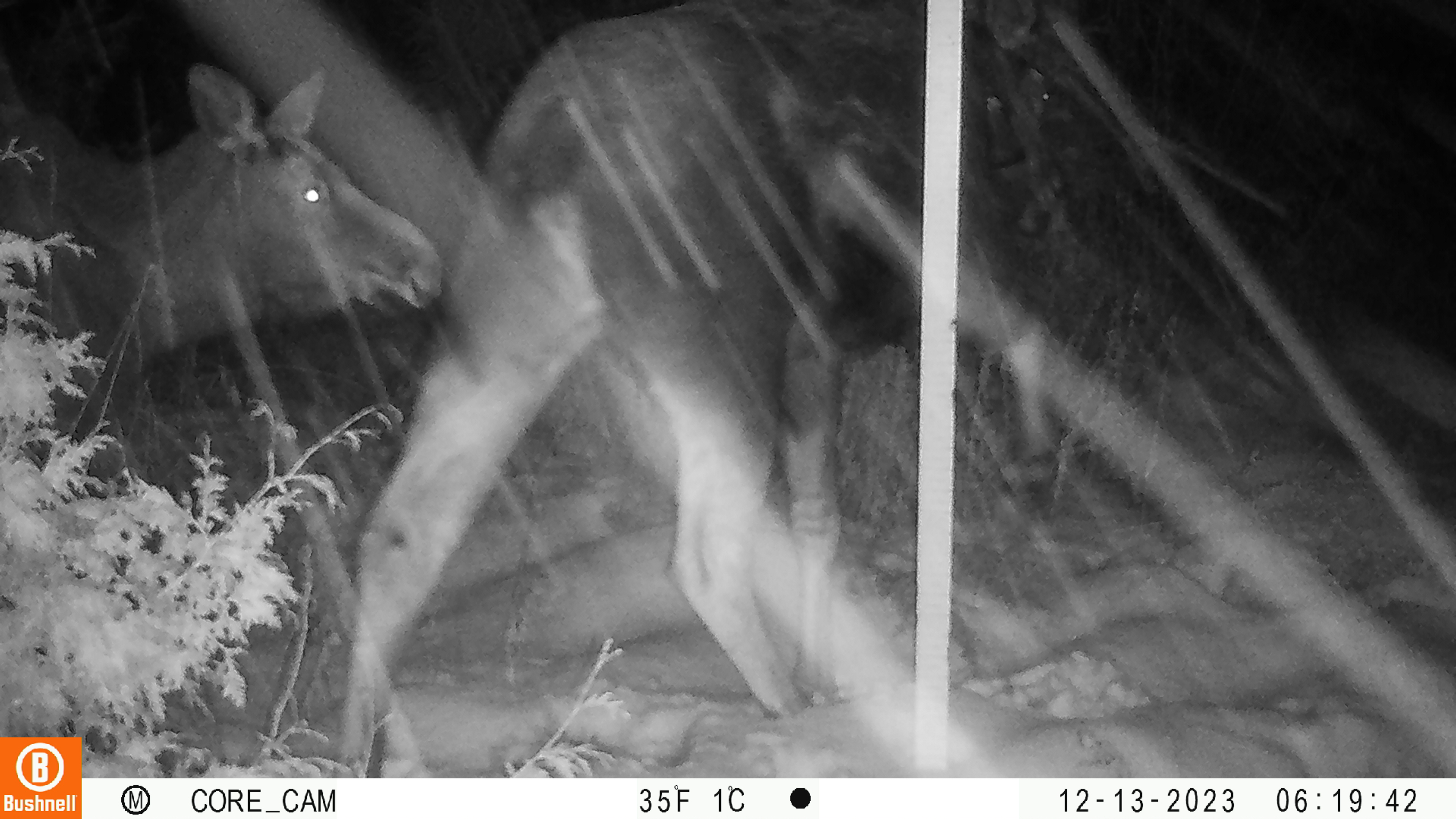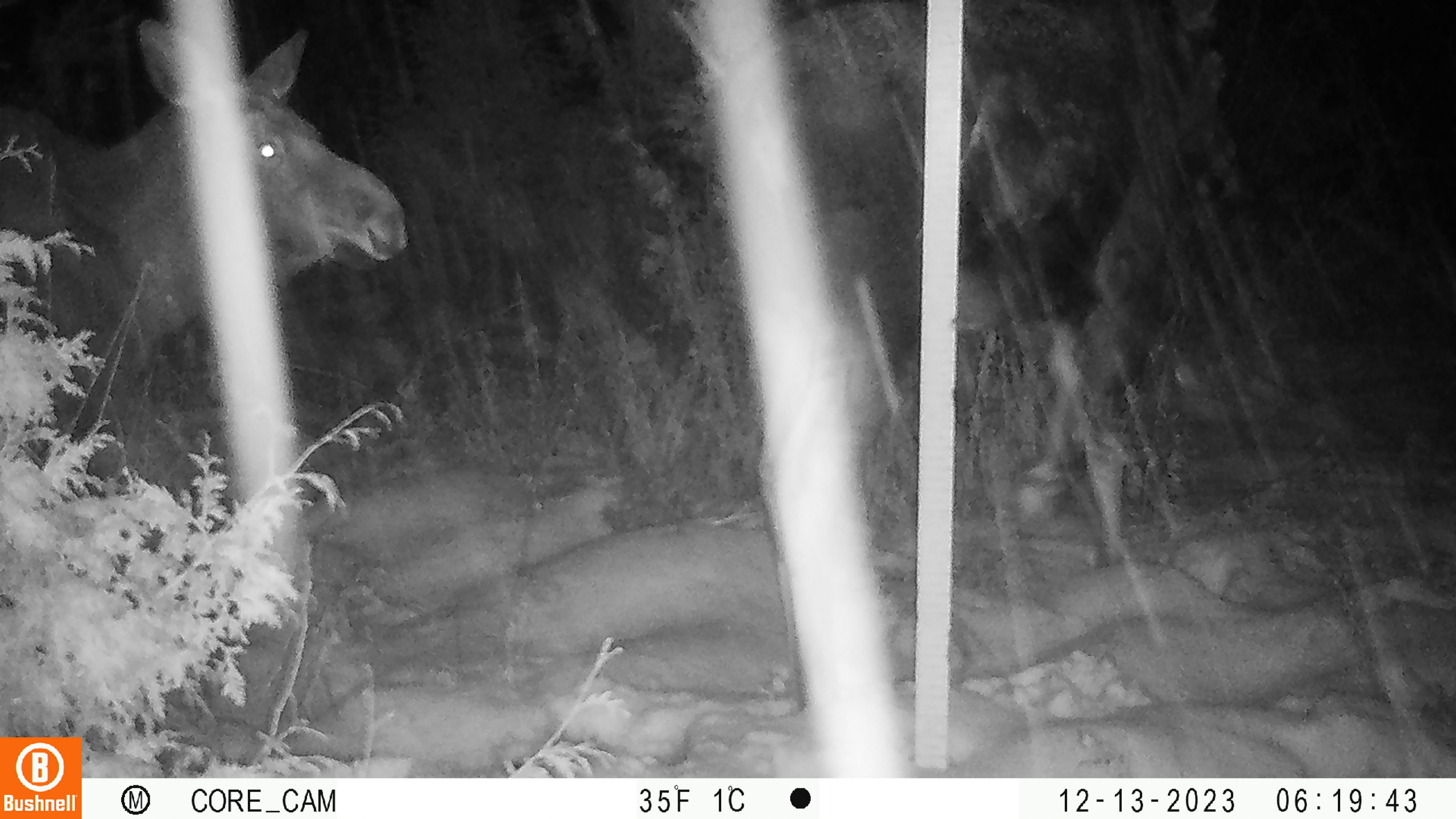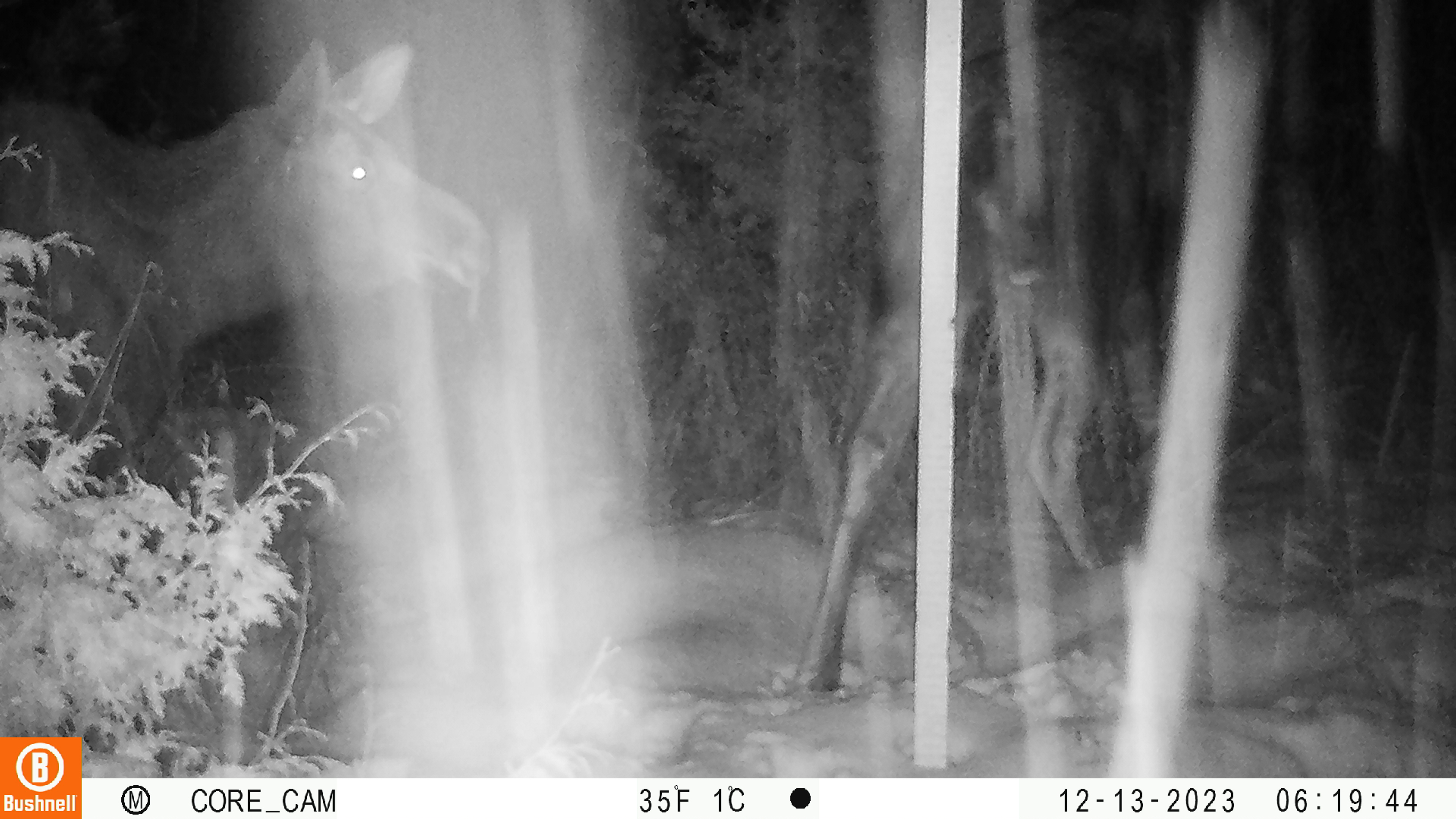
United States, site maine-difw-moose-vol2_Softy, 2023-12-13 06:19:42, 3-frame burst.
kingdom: Animalia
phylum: Chordata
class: Mammalia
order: Artiodactyla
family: Cervidae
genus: Alces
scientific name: Alces alces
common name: moose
Moose (Alces alces).